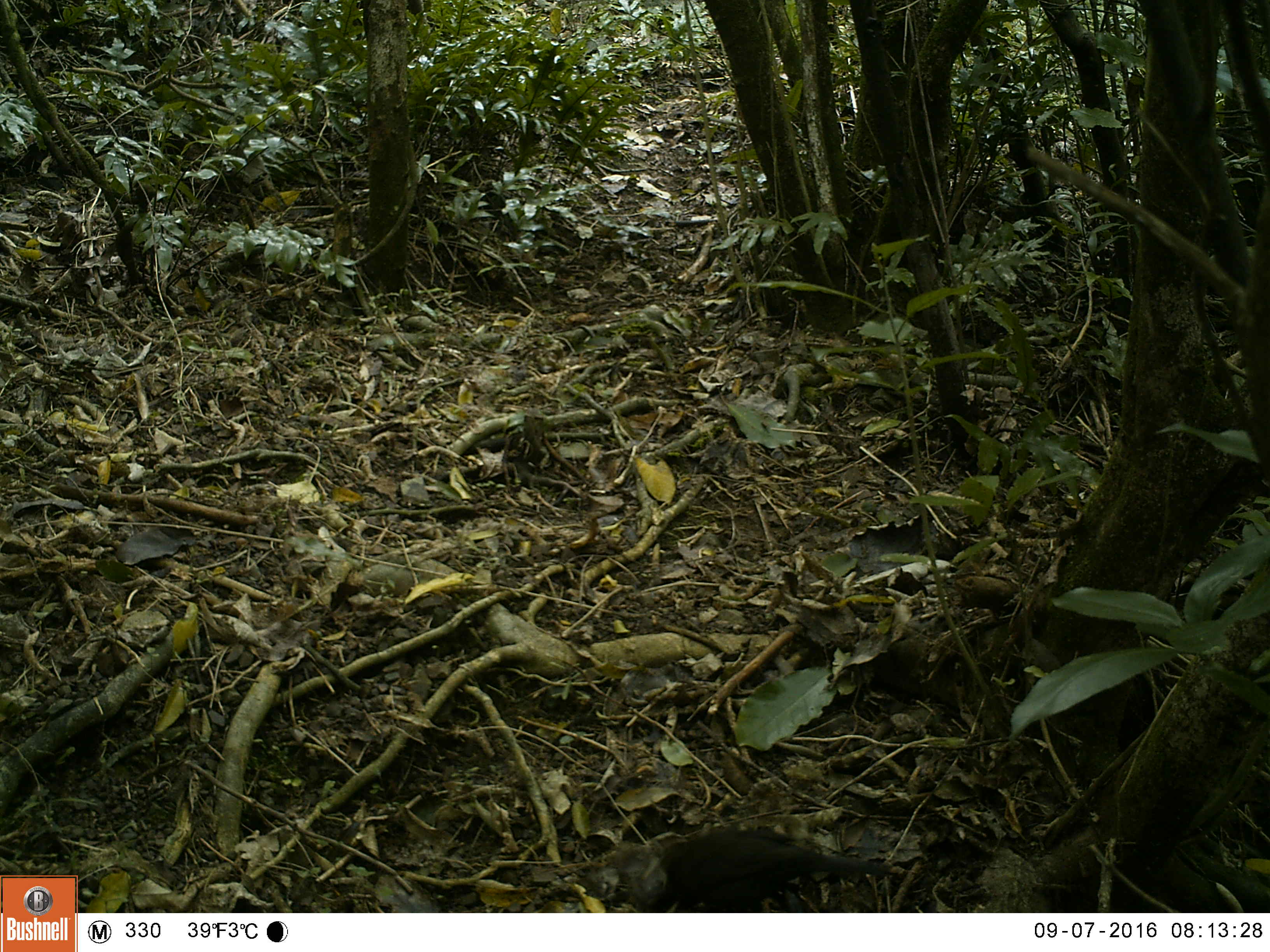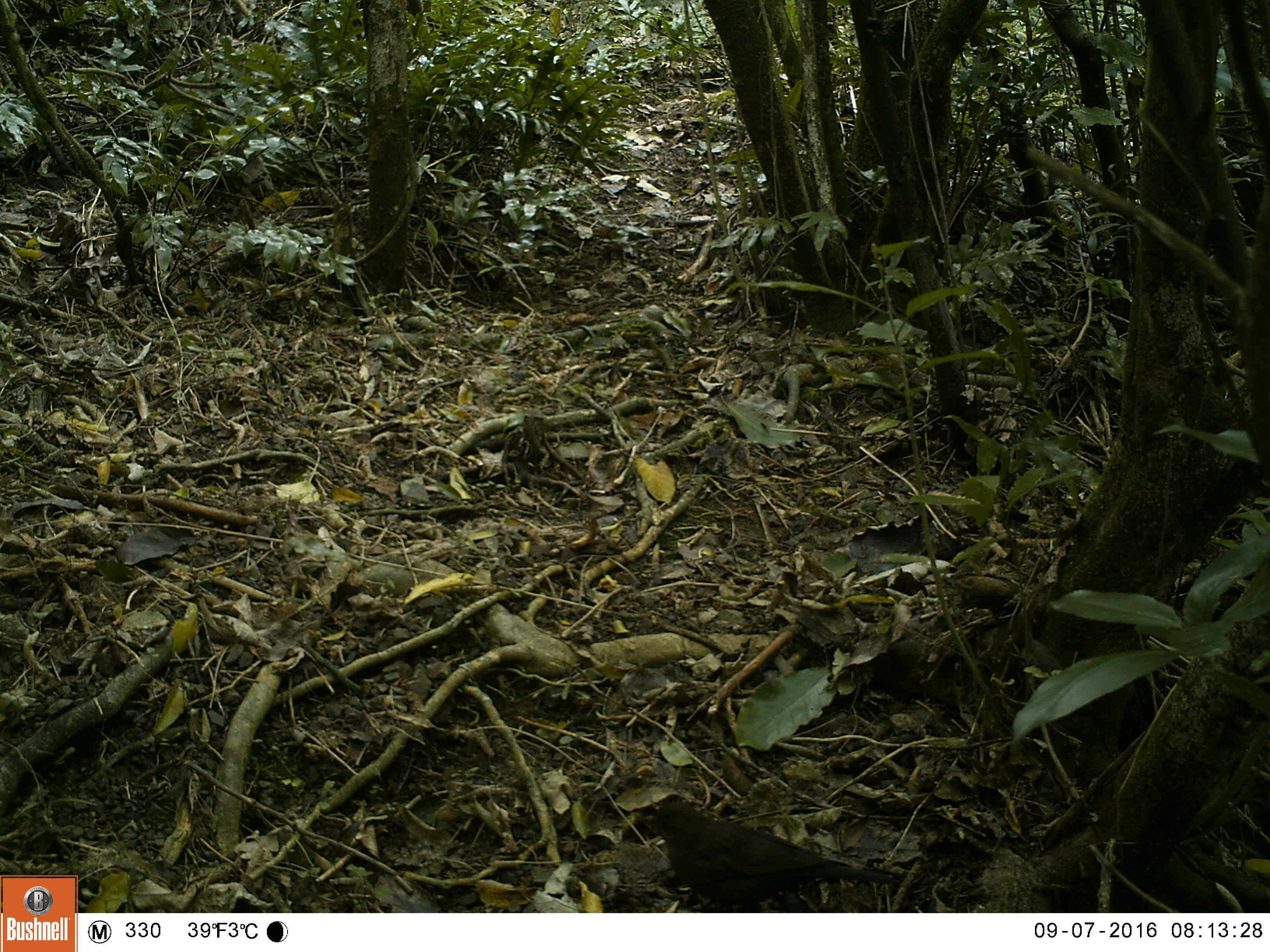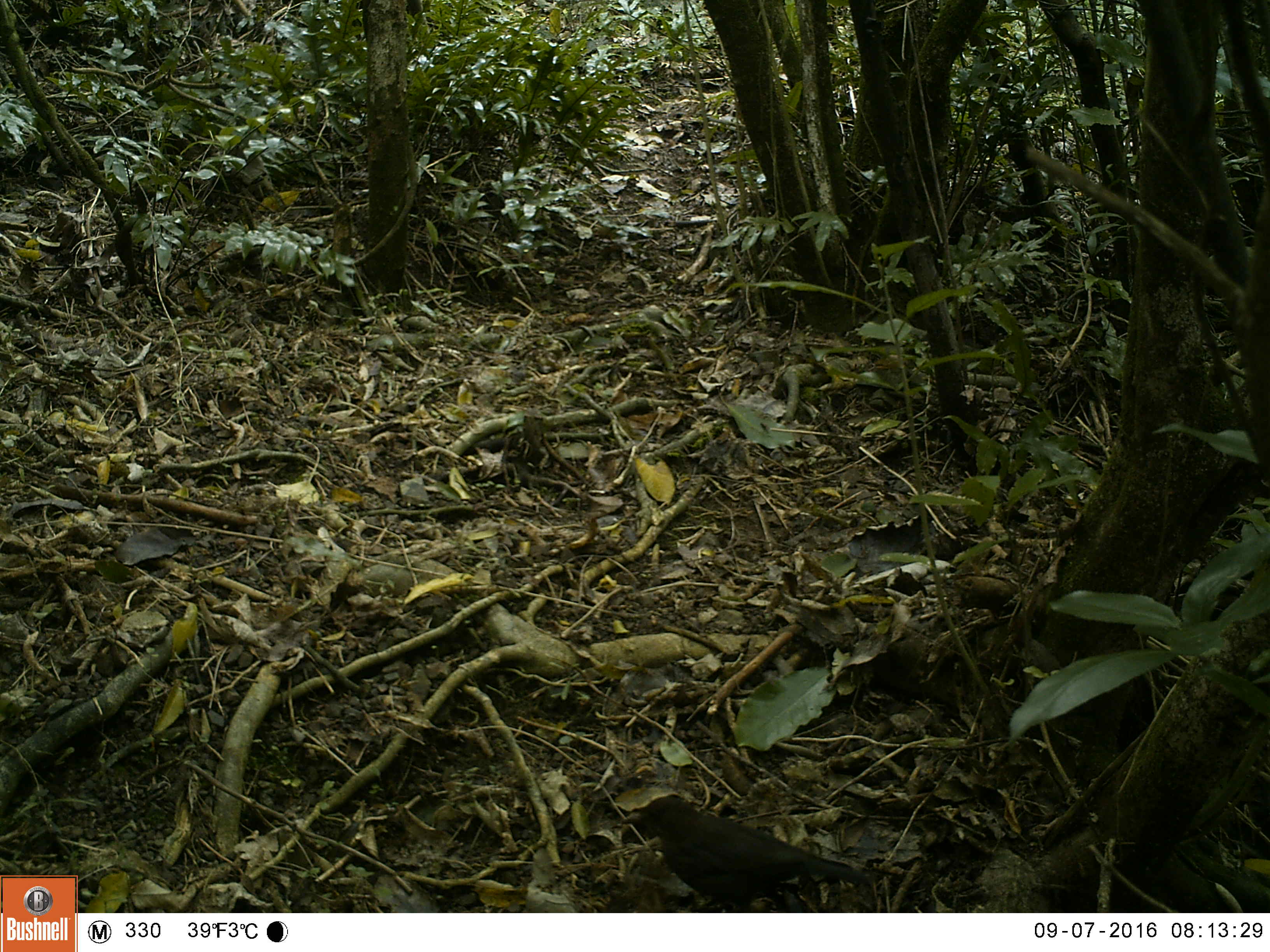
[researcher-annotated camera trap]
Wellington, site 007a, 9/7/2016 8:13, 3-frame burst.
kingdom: Animalia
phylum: Chordata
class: Aves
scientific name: Aves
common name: bird